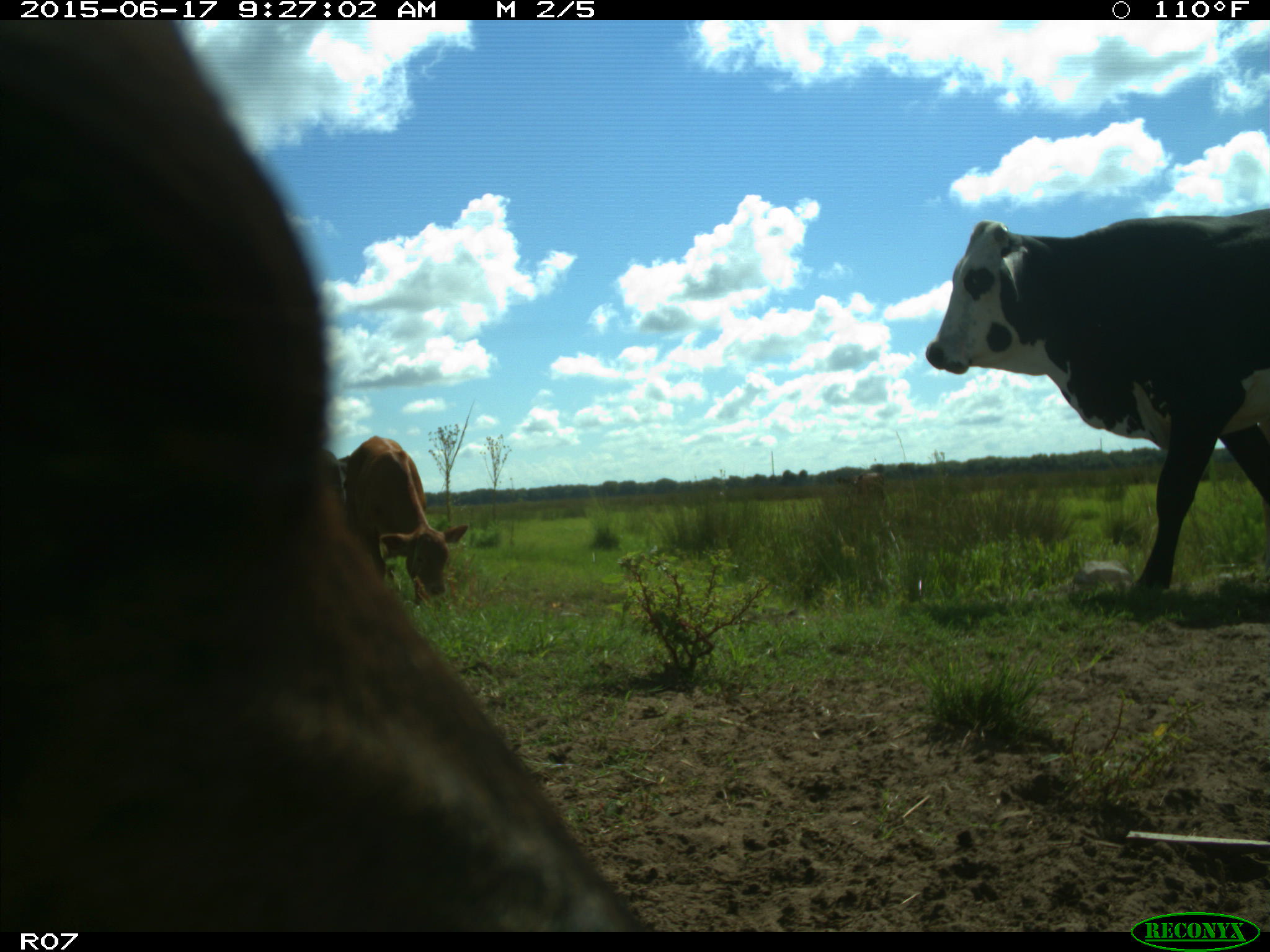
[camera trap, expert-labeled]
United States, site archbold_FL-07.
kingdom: Animalia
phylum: Chordata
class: Mammalia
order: Artiodactyla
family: Bovidae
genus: Bos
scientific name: Bos taurus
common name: domestic cow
Bos taurus (domestic cow).